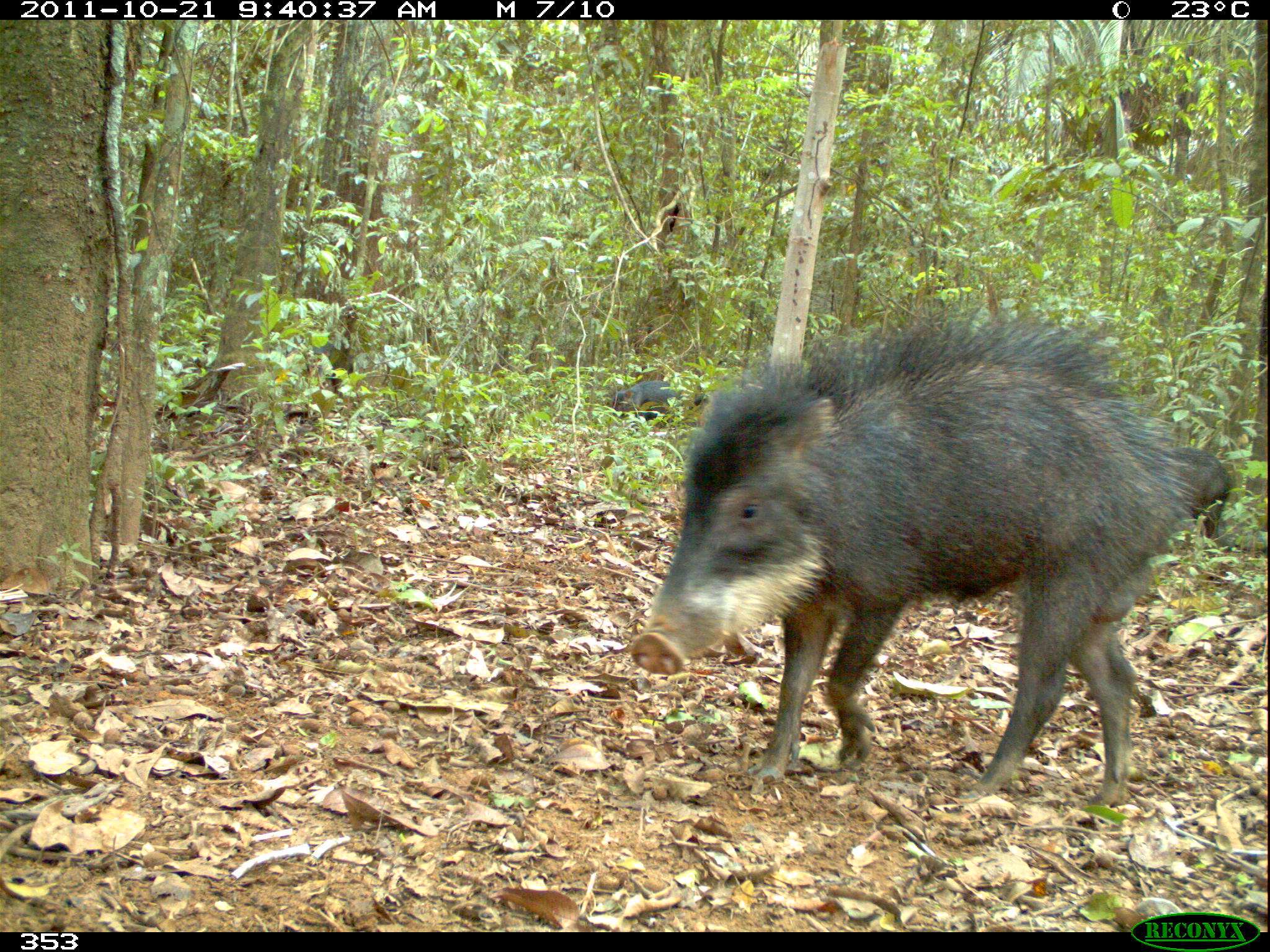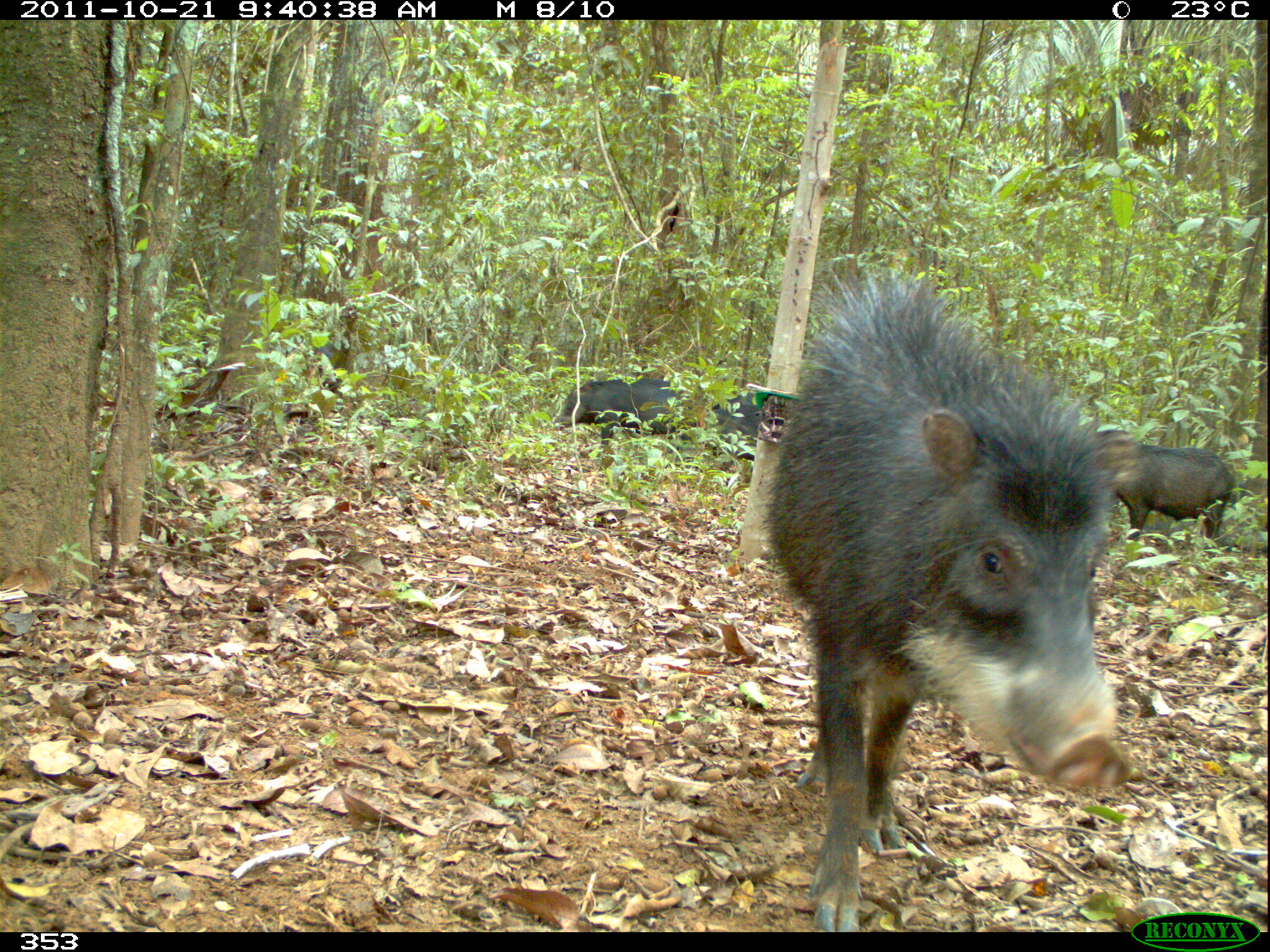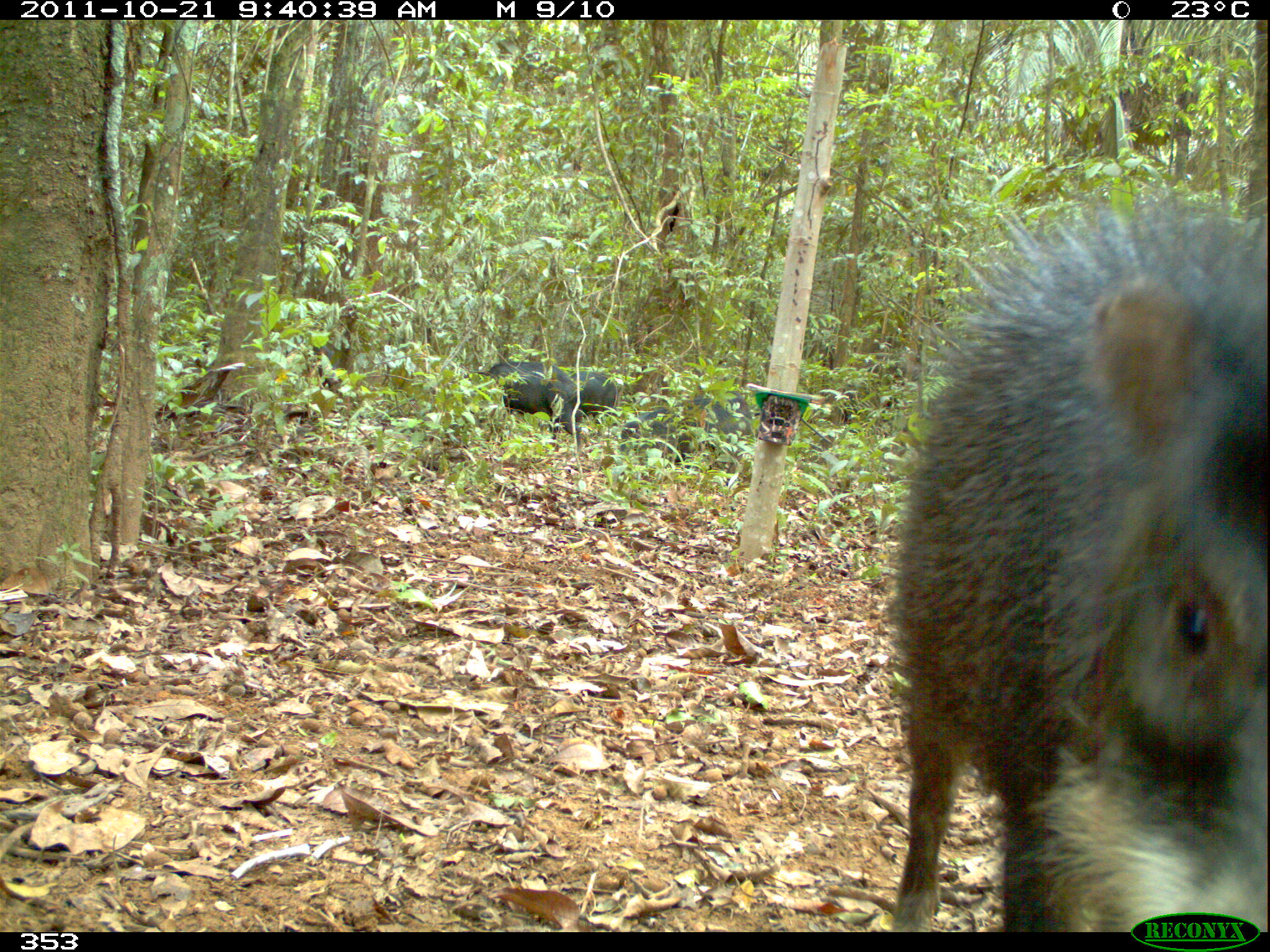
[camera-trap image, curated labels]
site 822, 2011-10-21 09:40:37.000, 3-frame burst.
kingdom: Animalia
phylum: Chordata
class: Mammalia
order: Artiodactyla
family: Tayassuidae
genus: Tayassu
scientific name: Tayassu pecari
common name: white-lipped peccary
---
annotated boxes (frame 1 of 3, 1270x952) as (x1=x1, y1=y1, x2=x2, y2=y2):
tayassu pecari: (x1=628, y1=312, x2=1198, y2=799); (x1=1161, y1=444, x2=1235, y2=548); (x1=609, y1=380, x2=684, y2=424)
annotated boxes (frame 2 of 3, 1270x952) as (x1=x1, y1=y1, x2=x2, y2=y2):
tayassu pecari: (x1=762, y1=277, x2=1120, y2=924); (x1=1099, y1=430, x2=1233, y2=543); (x1=554, y1=377, x2=717, y2=445); (x1=706, y1=392, x2=761, y2=462)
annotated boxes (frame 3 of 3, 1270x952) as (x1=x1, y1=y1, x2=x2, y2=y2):
tayassu pecari: (x1=891, y1=202, x2=1268, y2=932); (x1=621, y1=393, x2=753, y2=474); (x1=482, y1=361, x2=584, y2=451); (x1=566, y1=370, x2=617, y2=431)